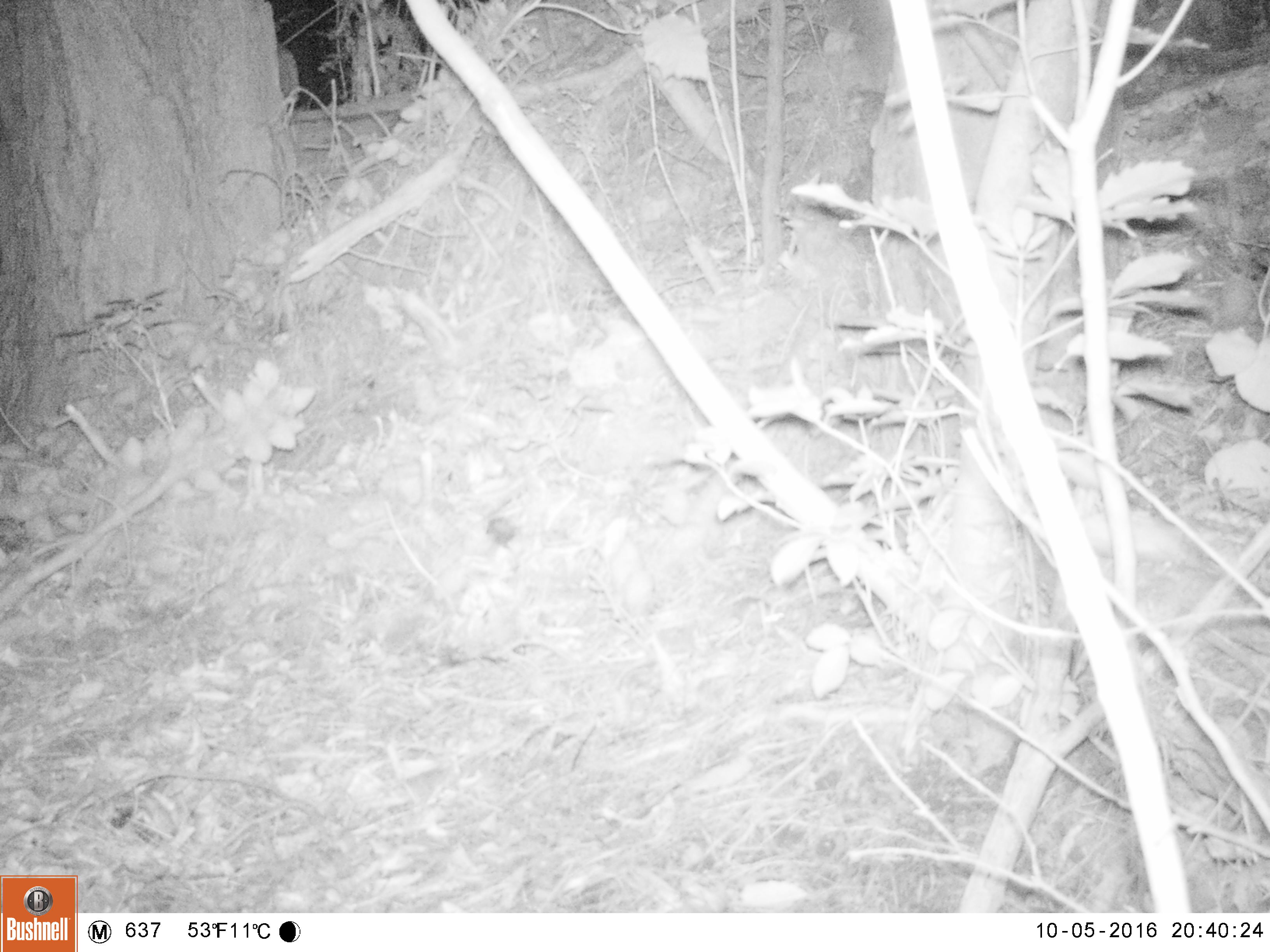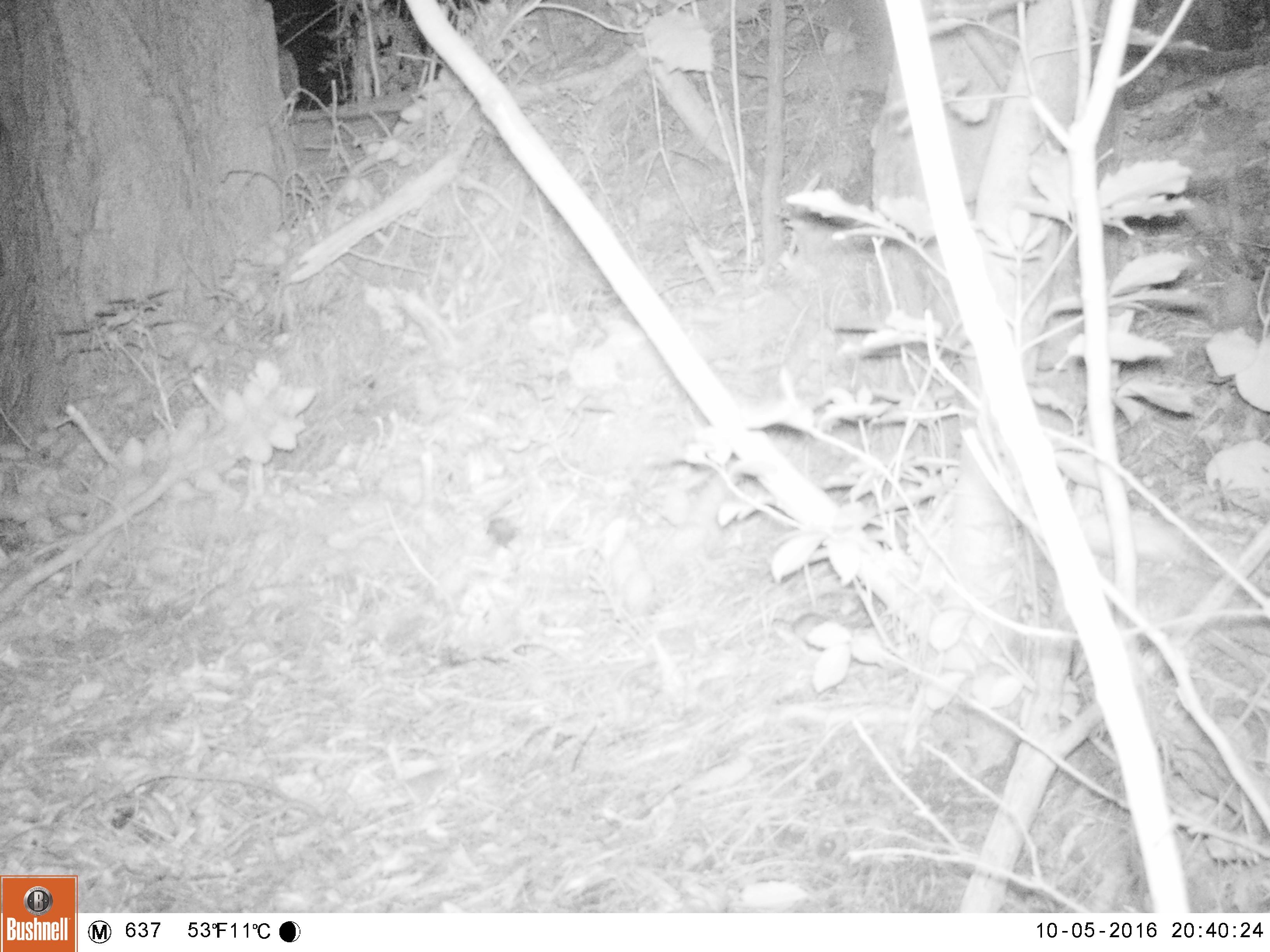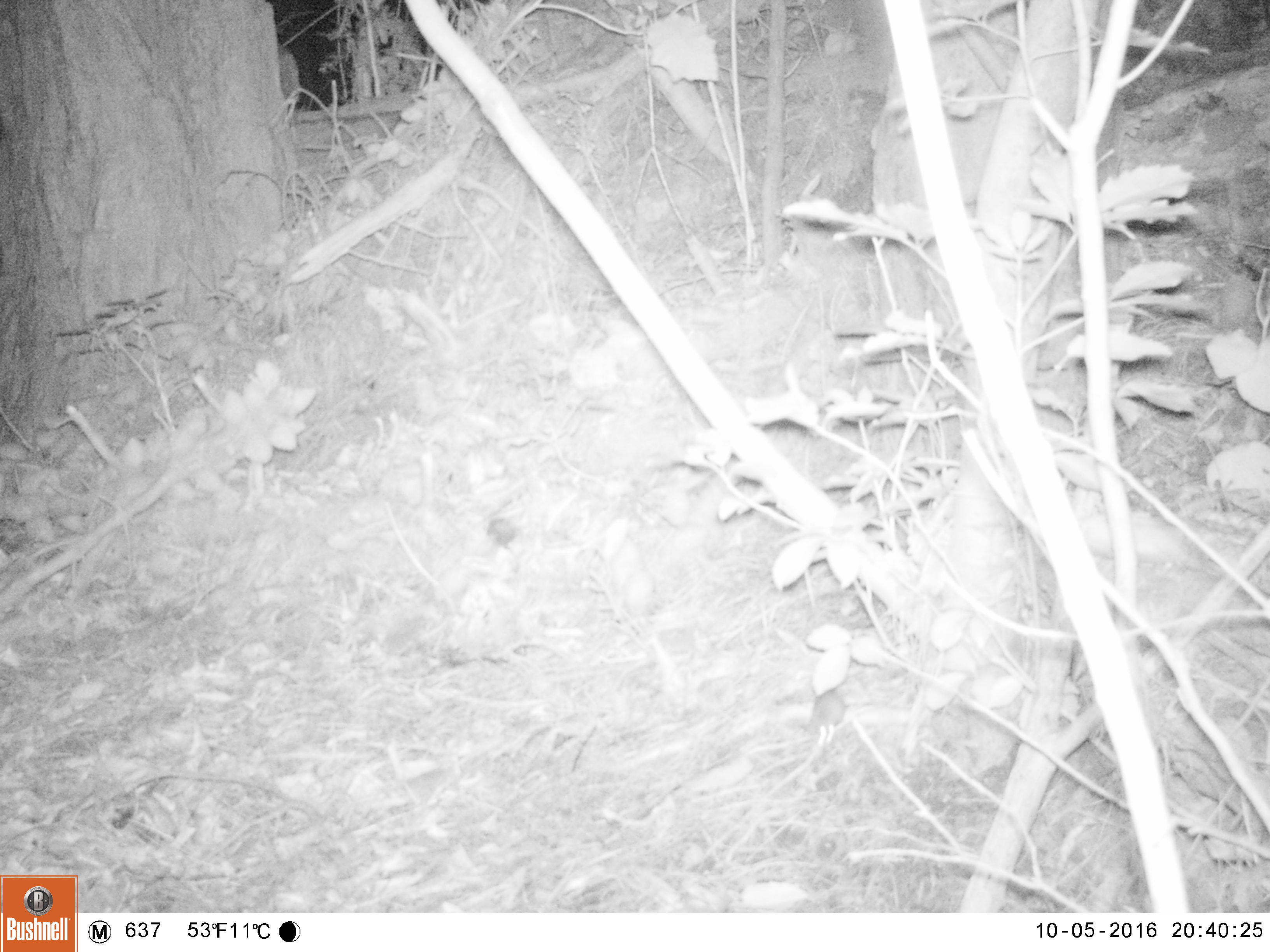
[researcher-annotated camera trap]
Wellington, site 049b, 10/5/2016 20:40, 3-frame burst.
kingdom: Animalia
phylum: Chordata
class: Mammalia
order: Rodentia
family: Muridae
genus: Mus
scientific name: Mus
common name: mouse